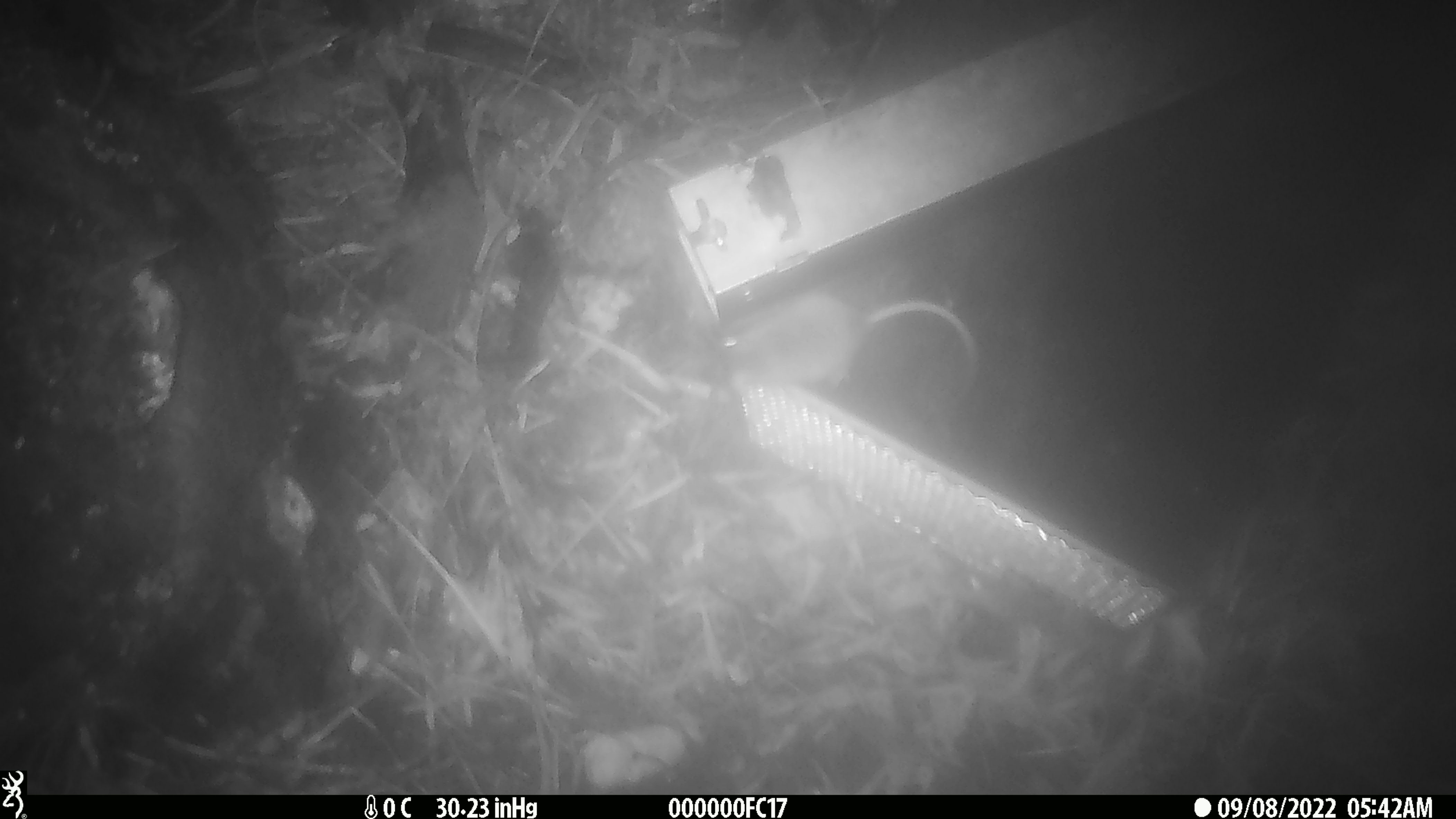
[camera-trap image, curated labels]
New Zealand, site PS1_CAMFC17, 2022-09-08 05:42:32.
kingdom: Animalia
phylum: Chordata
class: Mammalia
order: Rodentia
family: Muridae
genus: Mus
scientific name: Mus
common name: mouse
Mouse (Mus).